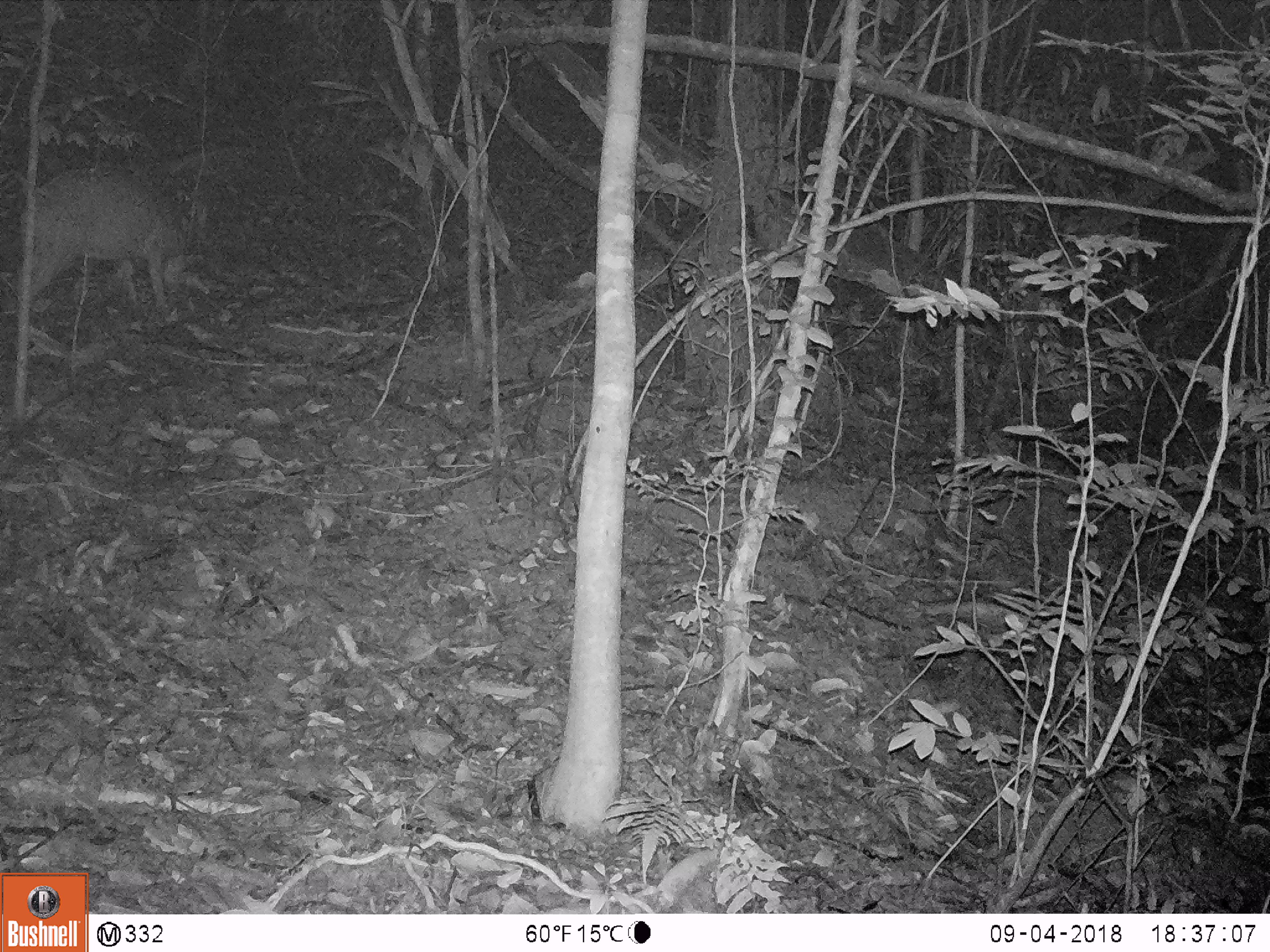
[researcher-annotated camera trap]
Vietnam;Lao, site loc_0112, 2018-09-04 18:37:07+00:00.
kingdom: Animalia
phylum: Chordata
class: Mammalia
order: Artiodactyla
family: Suidae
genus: Sus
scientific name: Sus scrofa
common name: eurasian wild pig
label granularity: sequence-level